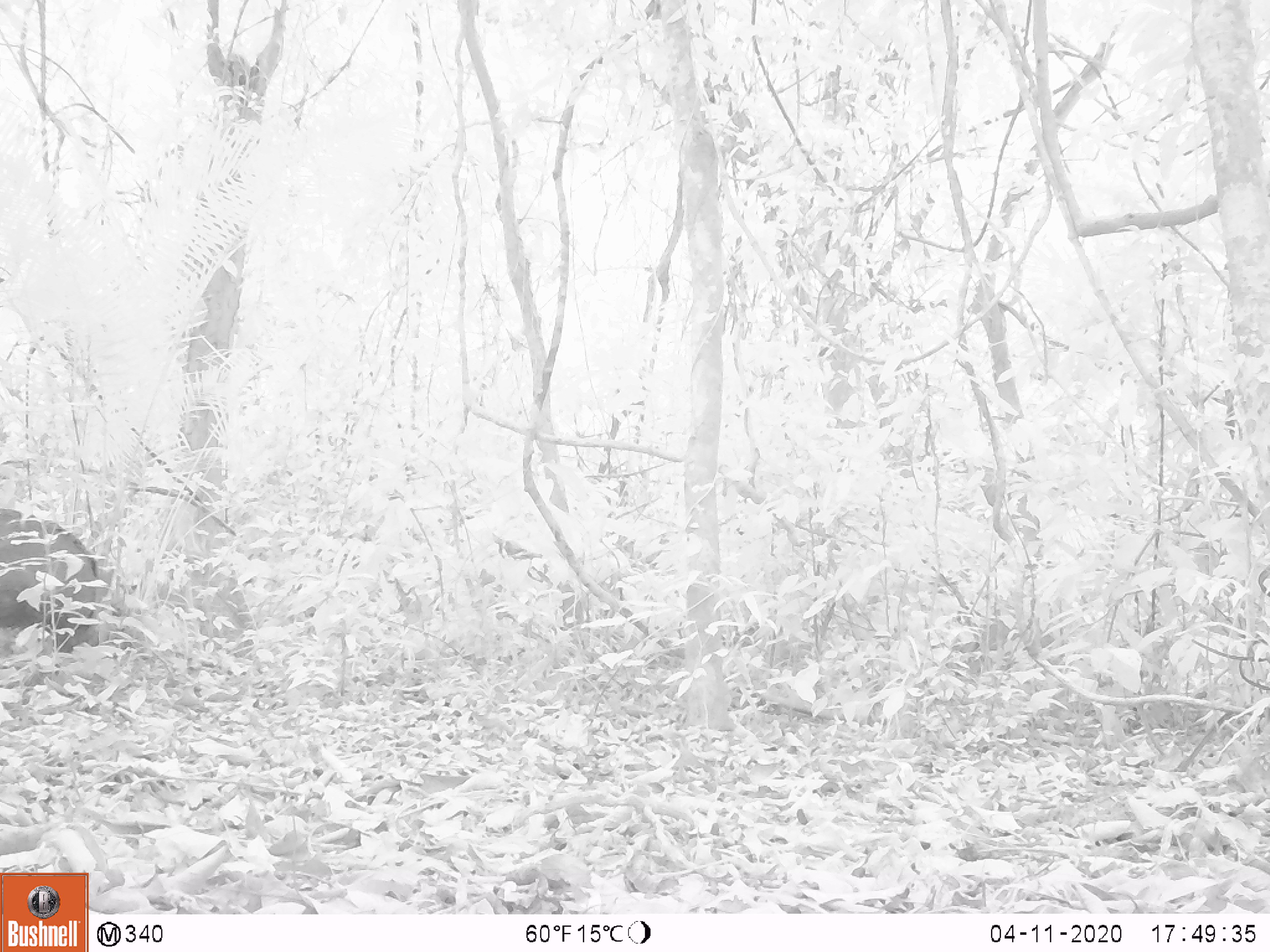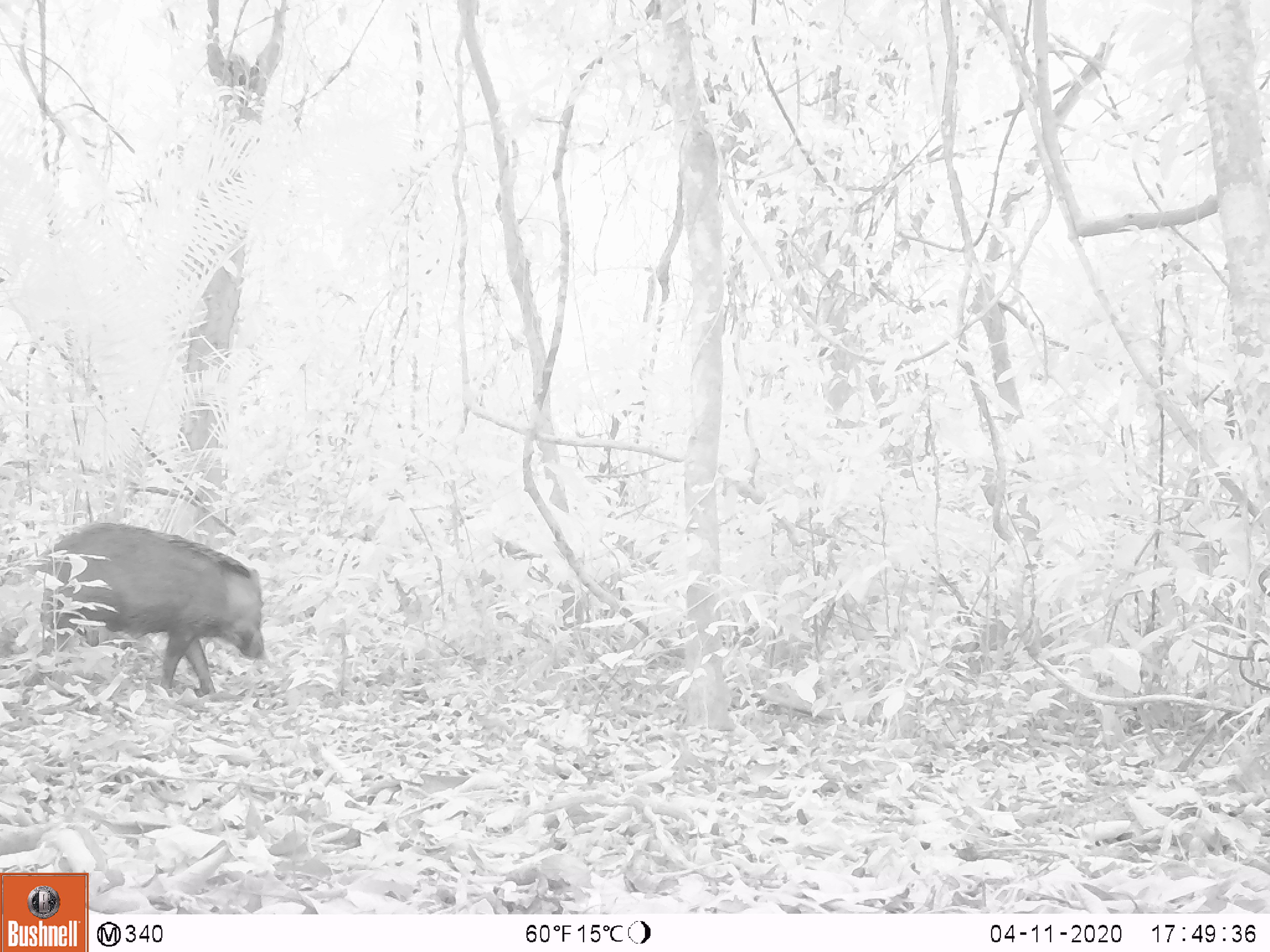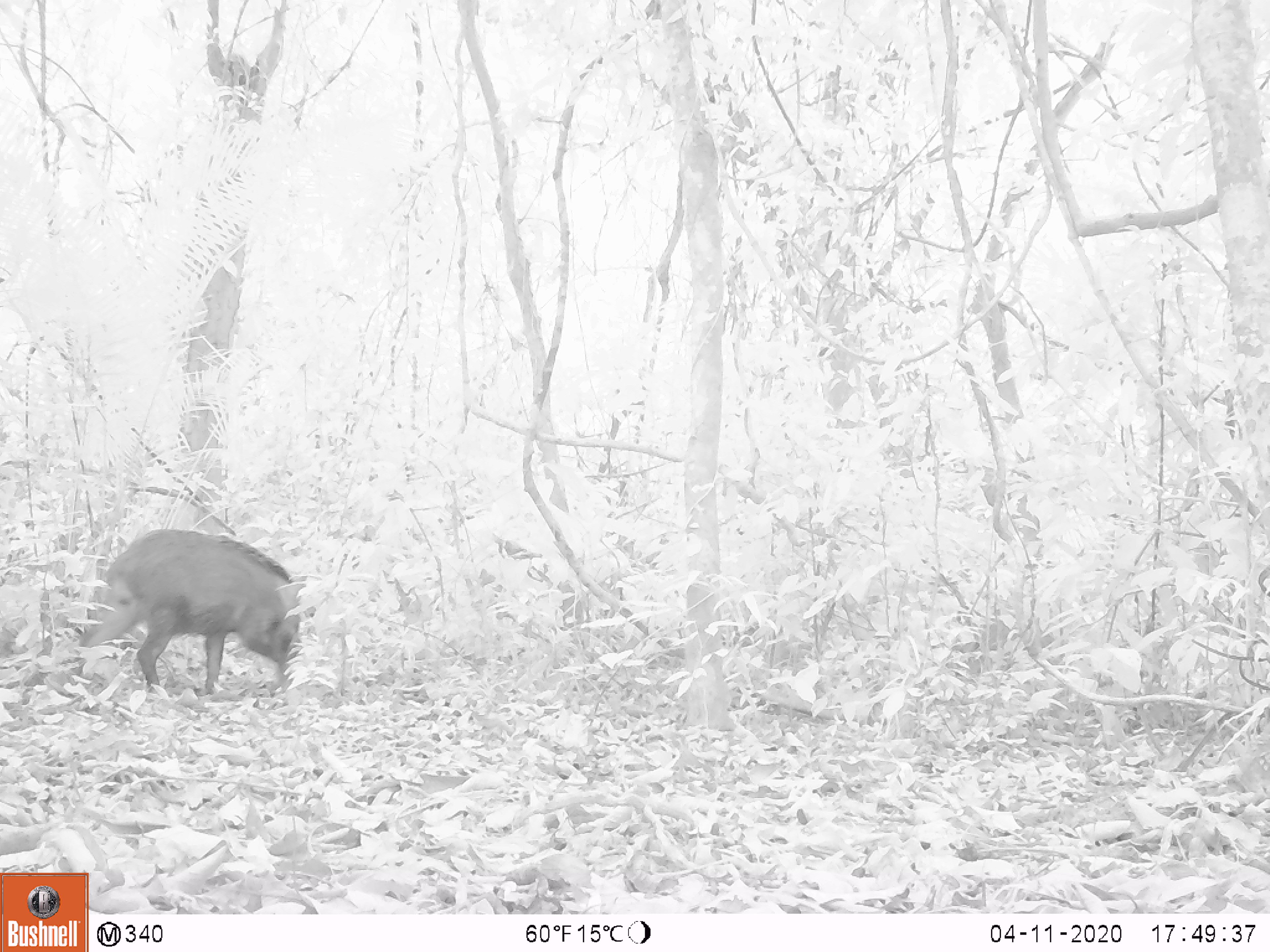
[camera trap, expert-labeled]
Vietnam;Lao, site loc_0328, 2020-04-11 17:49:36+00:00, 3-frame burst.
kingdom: Animalia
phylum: Chordata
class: Mammalia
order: Artiodactyla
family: Suidae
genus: Sus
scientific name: Sus scrofa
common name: eurasian wild pig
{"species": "eurasian wild pig (Sus scrofa)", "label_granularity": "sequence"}